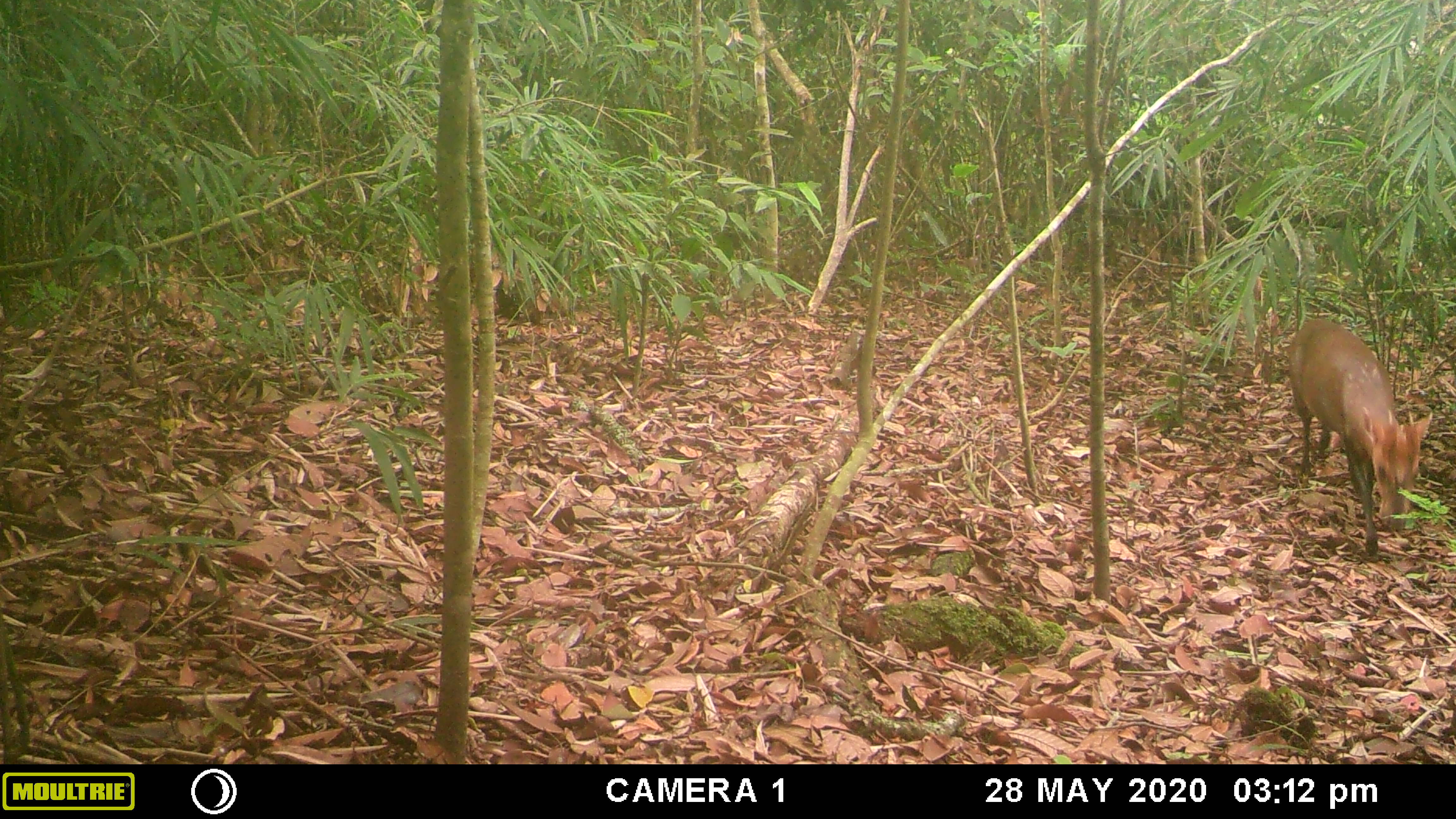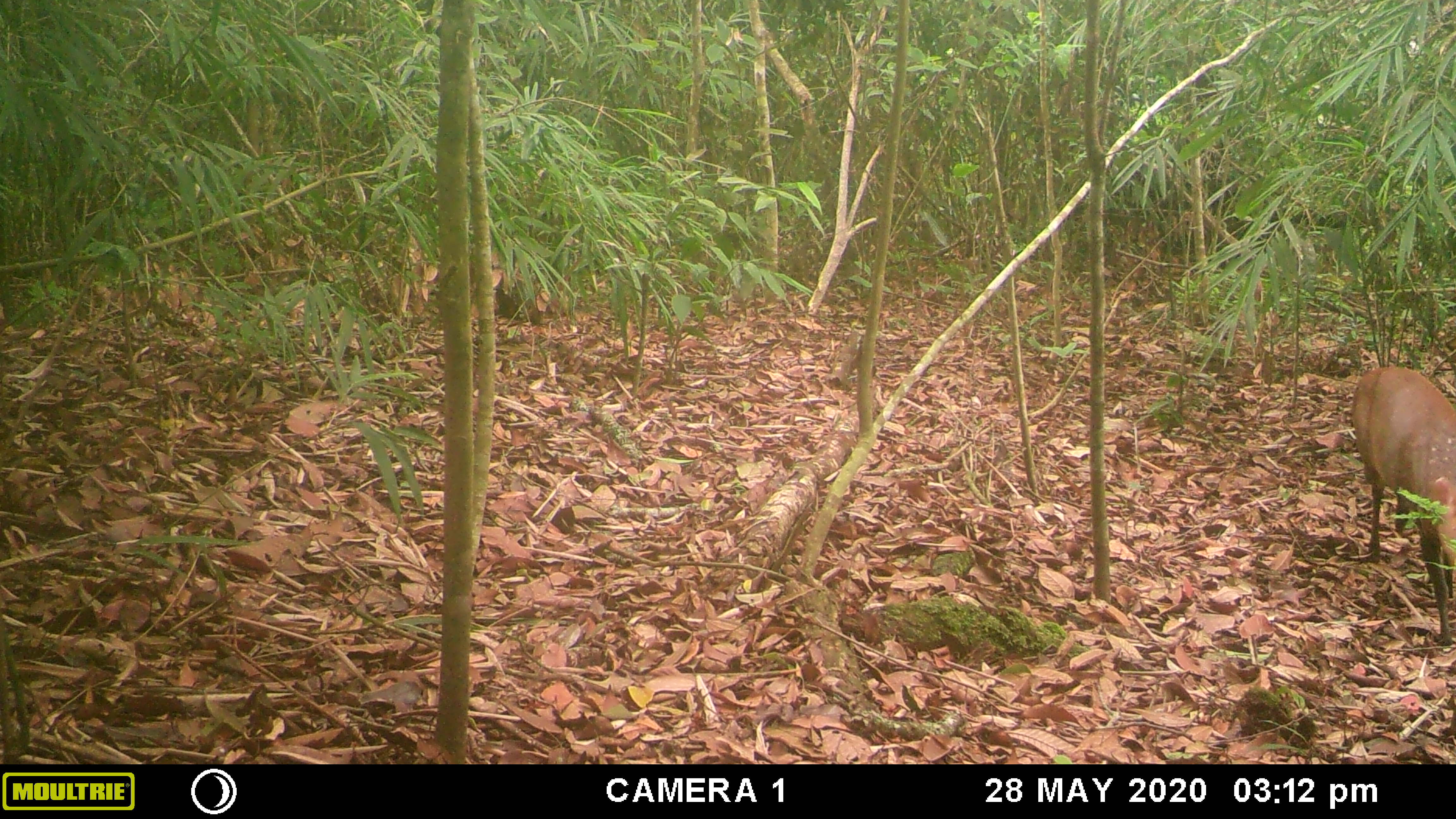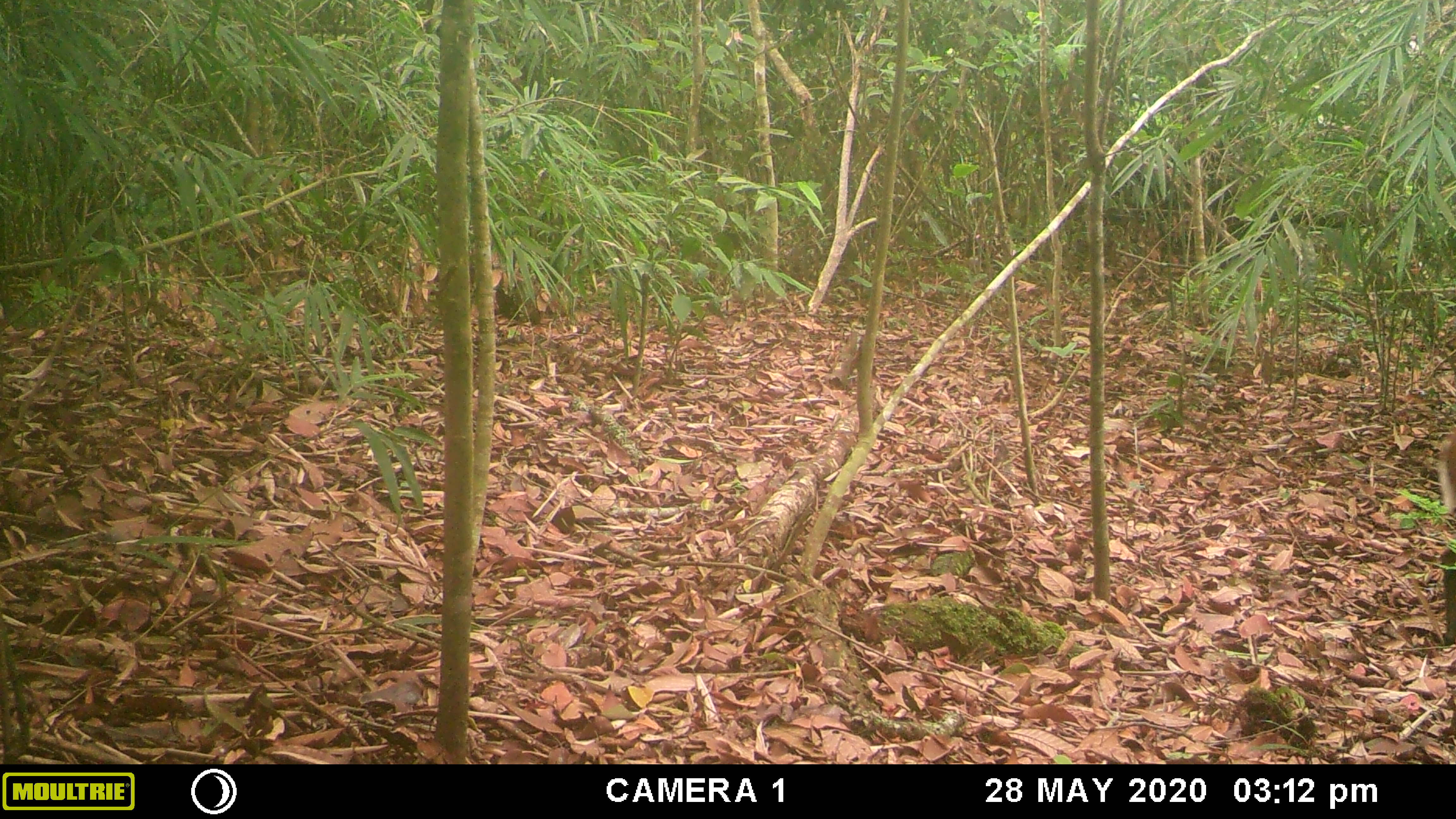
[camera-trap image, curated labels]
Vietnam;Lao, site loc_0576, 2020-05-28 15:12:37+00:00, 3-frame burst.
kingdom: Animalia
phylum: Chordata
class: Mammalia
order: Artiodactyla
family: Cervidae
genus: Muntiacus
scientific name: Muntiacus rooseveltorum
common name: roosevelt's muntjac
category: roosevelts muntjac group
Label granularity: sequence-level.